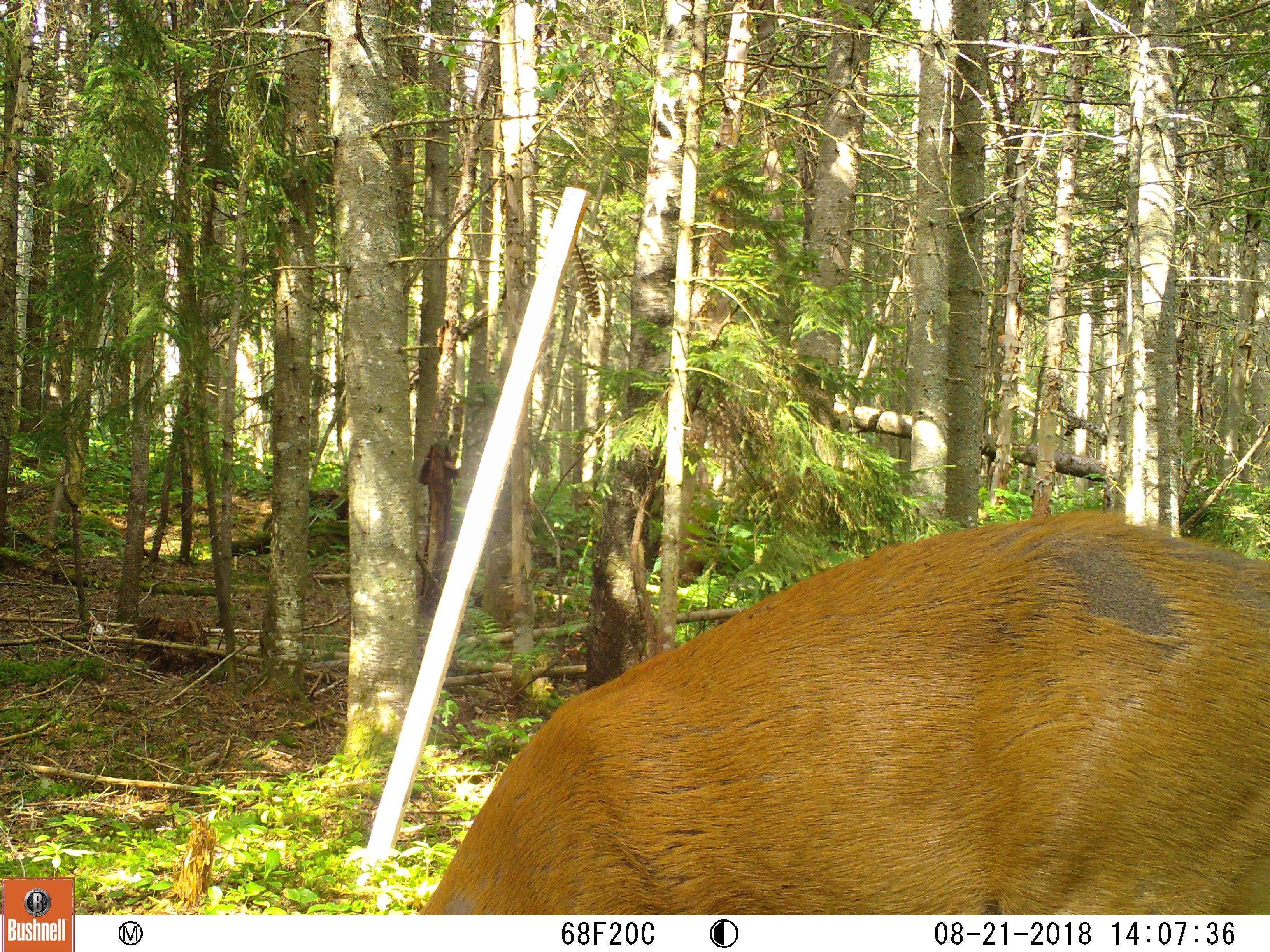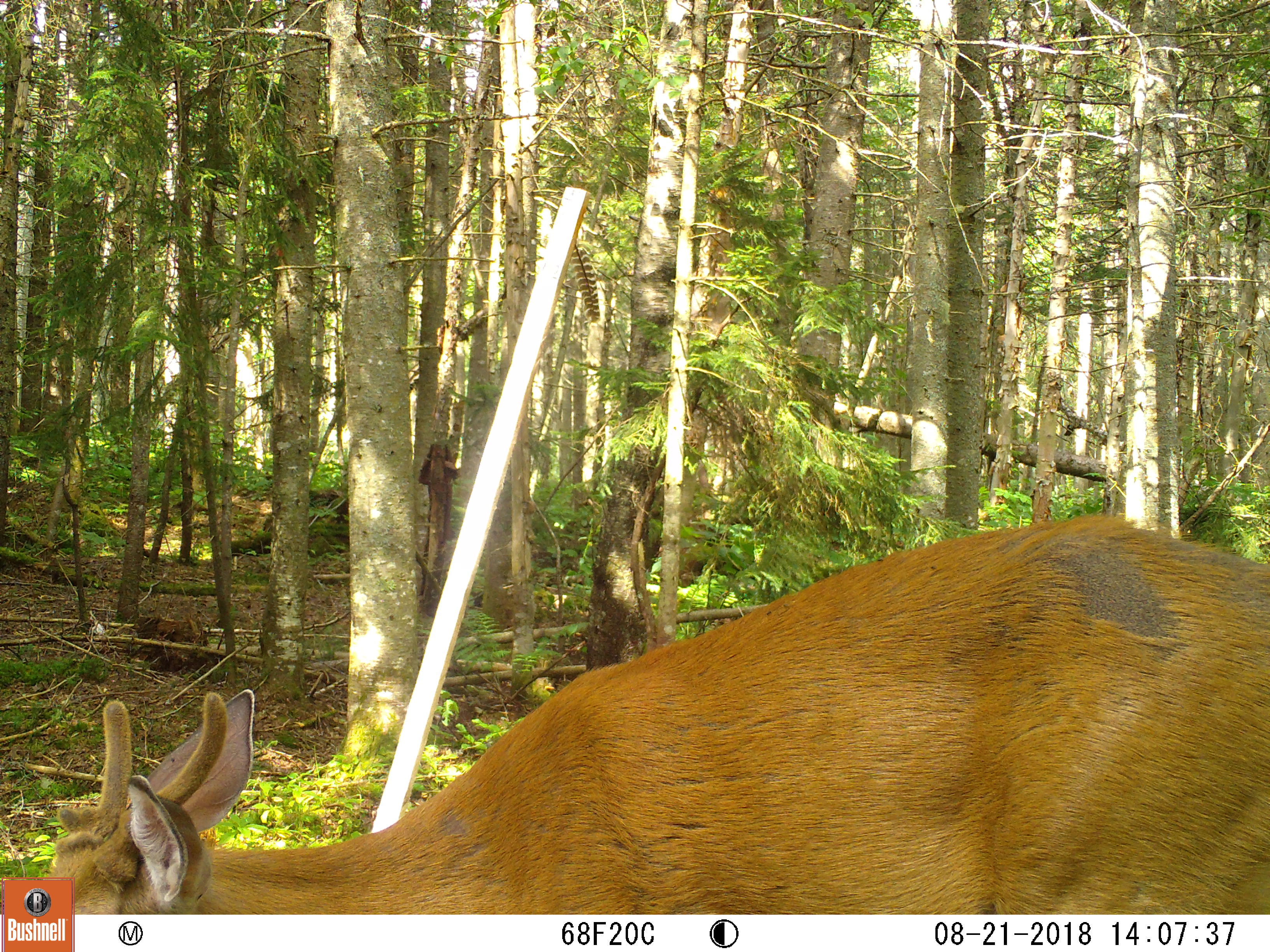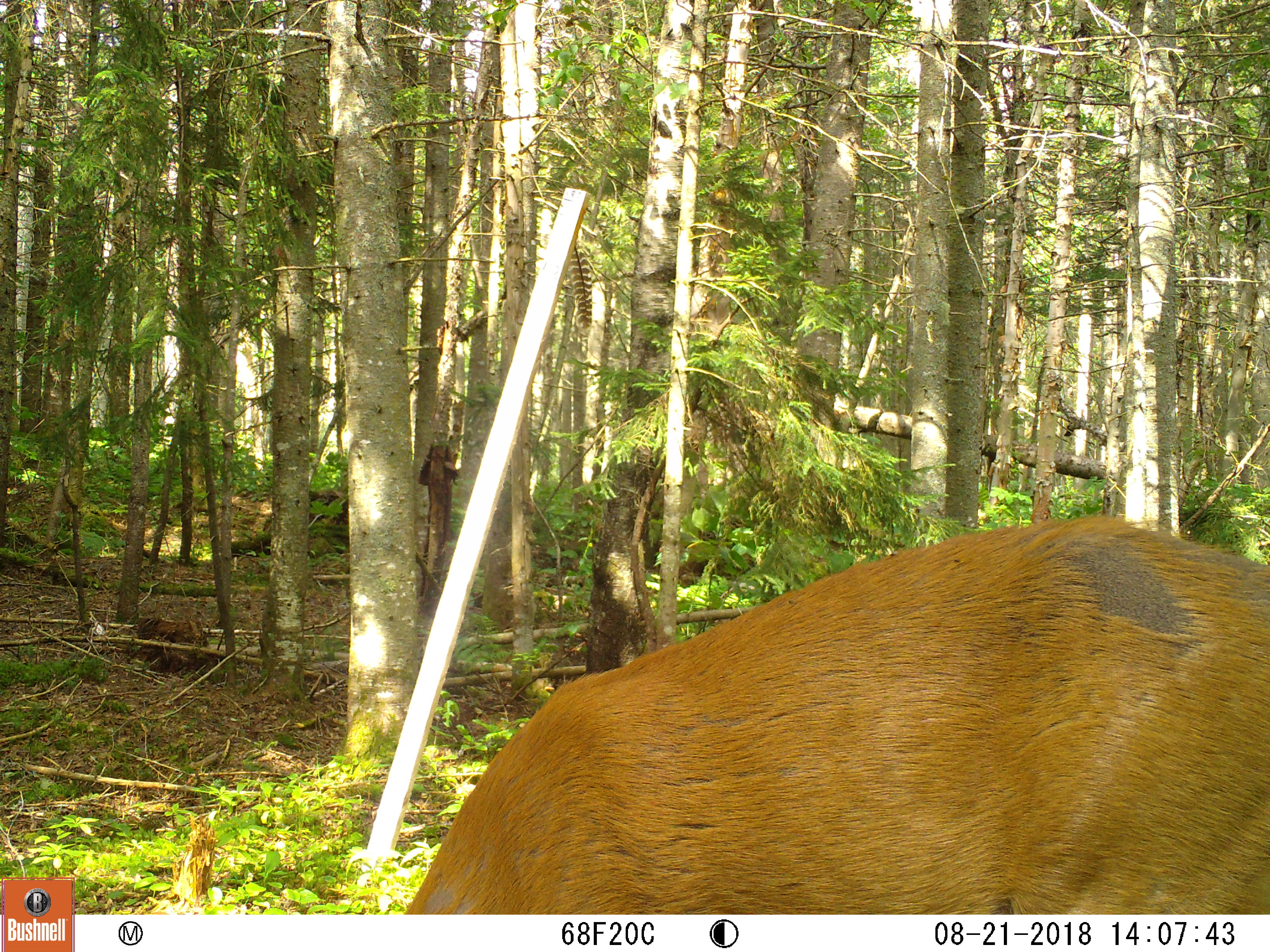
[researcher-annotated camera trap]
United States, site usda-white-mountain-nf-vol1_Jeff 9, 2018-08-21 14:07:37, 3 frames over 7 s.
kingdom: Animalia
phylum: Chordata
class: Mammalia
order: Artiodactyla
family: Cervidae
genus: Odocoileus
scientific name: Odocoileus virginianus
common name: white-tailed deer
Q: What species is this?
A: White-tailed deer (Odocoileus virginianus).